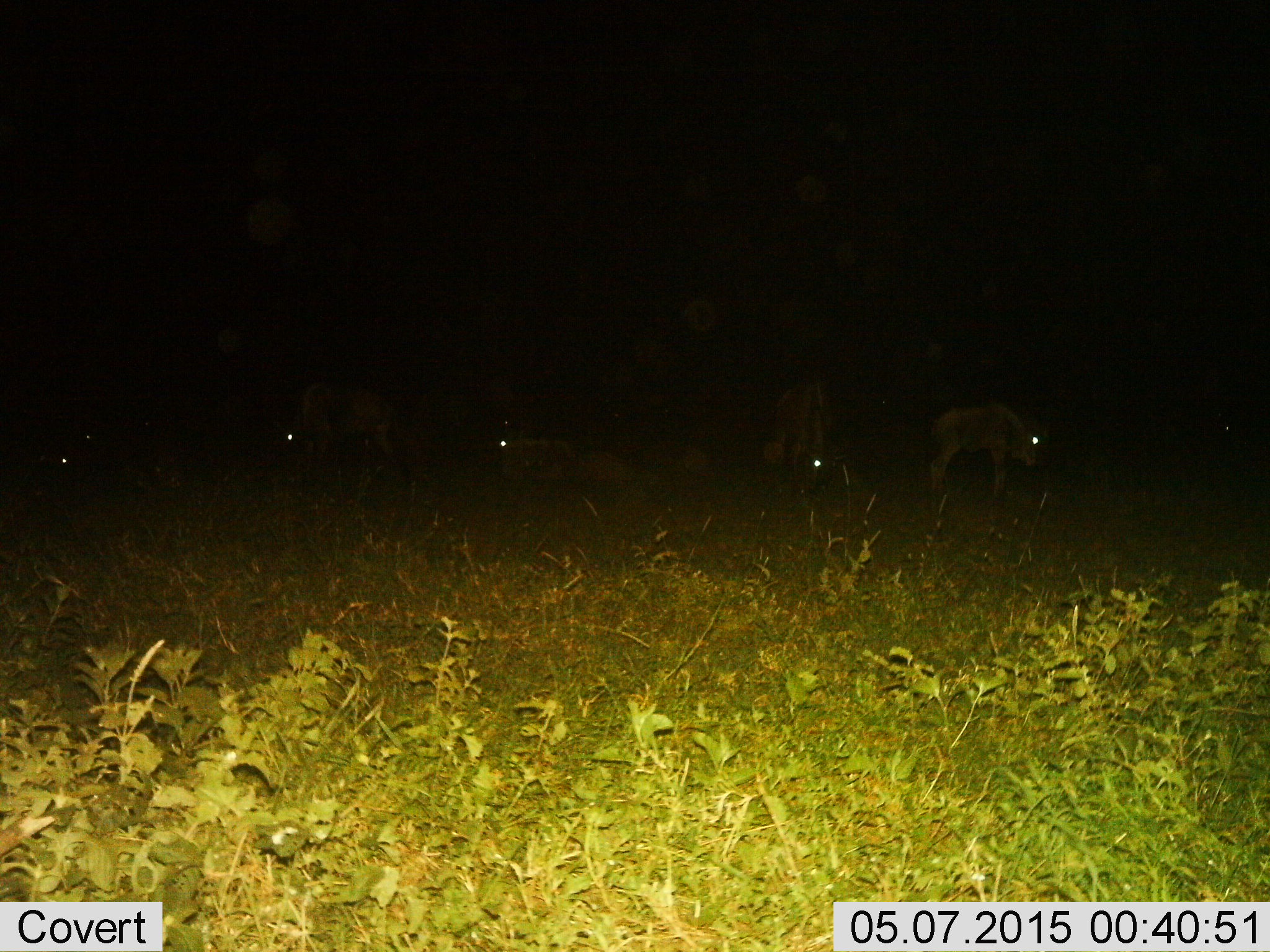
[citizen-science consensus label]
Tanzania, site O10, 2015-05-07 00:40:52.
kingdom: Animalia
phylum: Chordata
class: Mammalia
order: Artiodactyla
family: Bovidae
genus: Connochaetes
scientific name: Connochaetes taurinus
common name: blue wildebeest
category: wildebeest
Wildebeest (blue wildebeest) (Connochaetes taurinus), count 5. Behavior (volunteer vote fractions): standing 60%, resting 50%, moving 0%, interacting 0%. Young present (vote fraction): 40%. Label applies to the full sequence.